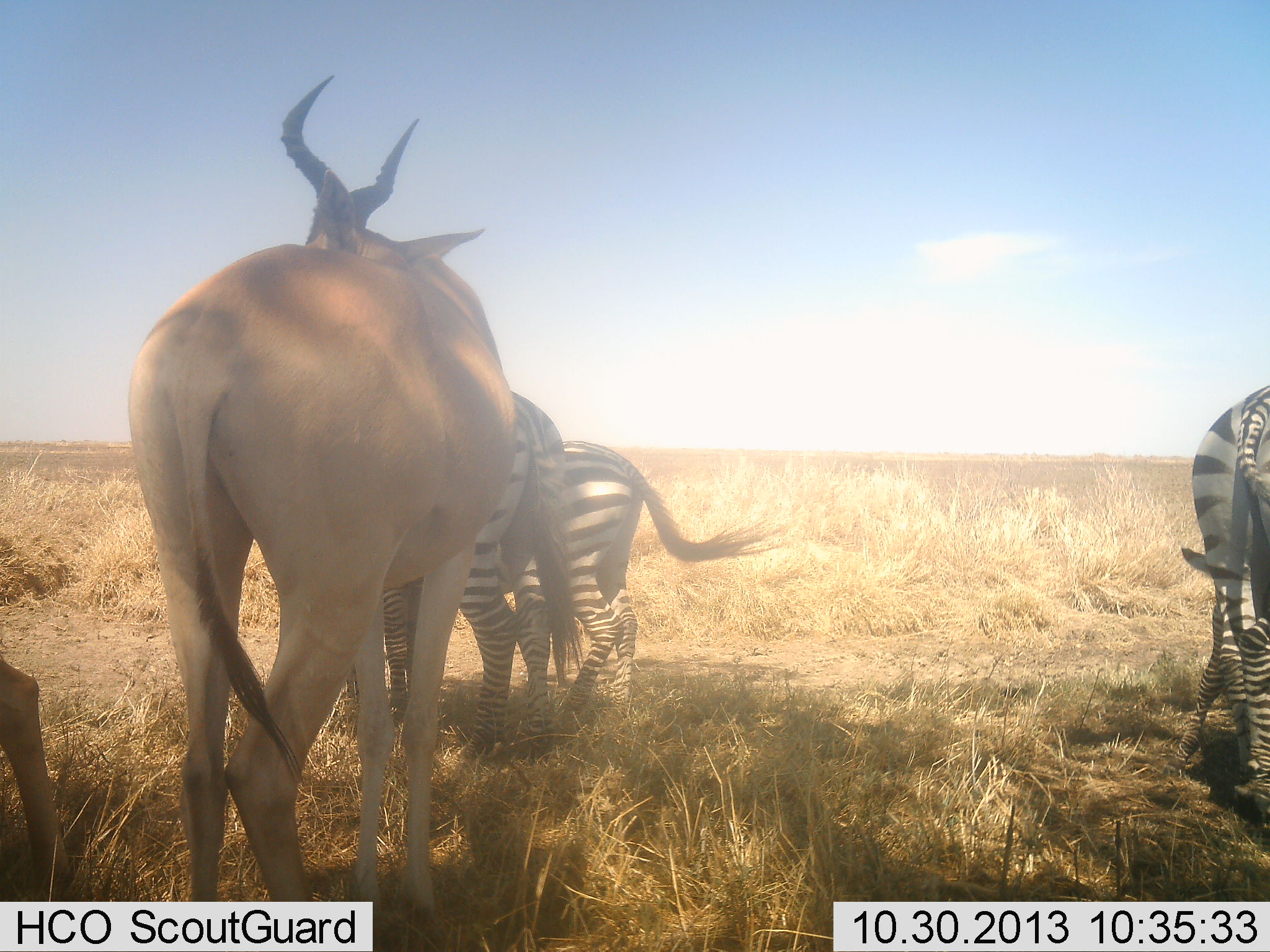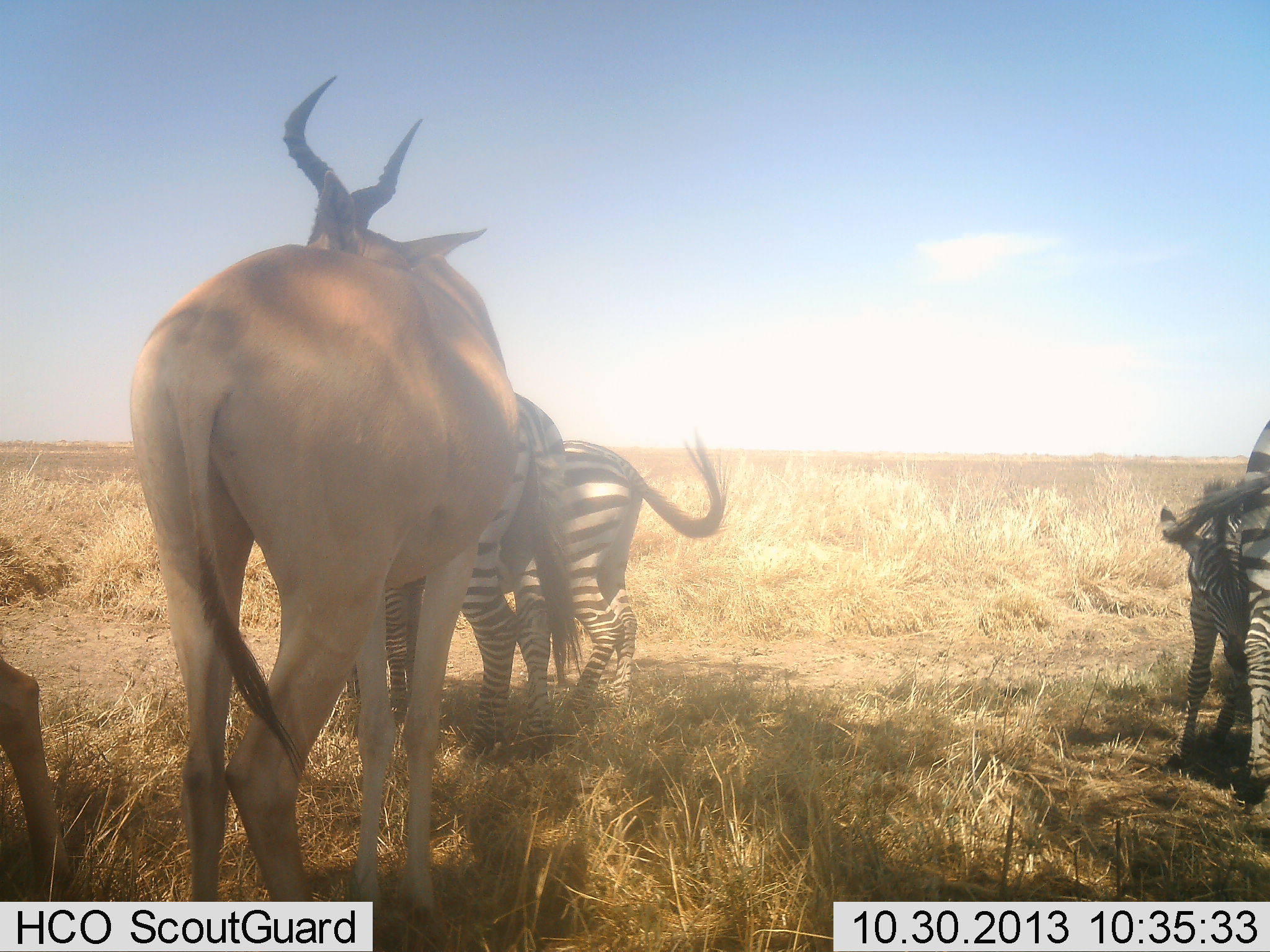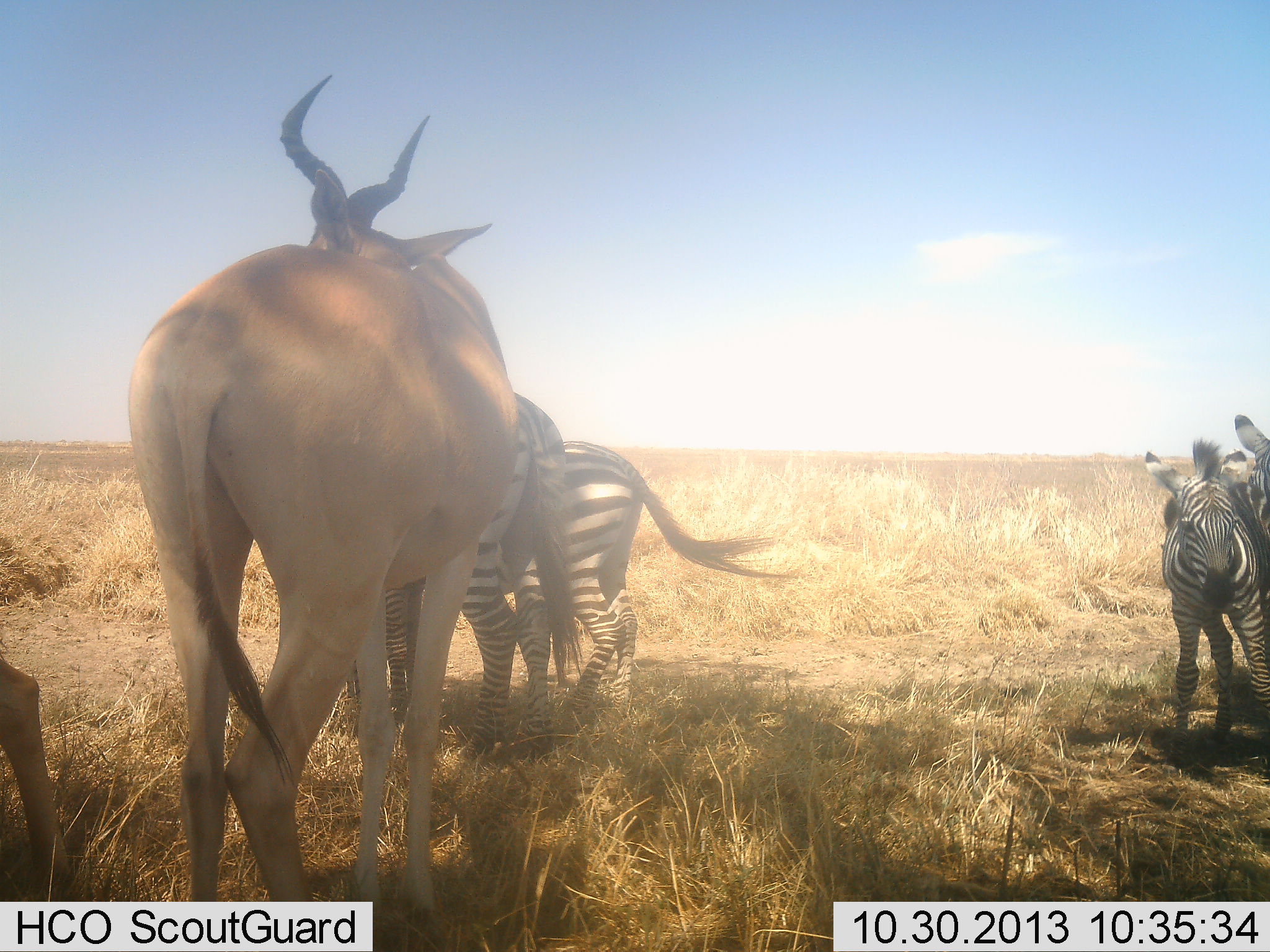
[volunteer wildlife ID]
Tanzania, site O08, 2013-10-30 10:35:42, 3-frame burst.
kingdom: Animalia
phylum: Chordata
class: Mammalia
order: Artiodactyla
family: Bovidae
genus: Alcelaphus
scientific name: Alcelaphus buselaphus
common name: hartebeest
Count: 2.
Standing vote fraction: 95%.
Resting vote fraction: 0%.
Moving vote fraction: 5%.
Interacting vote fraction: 0%.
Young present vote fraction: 0%.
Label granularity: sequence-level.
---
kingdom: Animalia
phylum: Chordata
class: Mammalia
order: Perissodactyla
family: Equidae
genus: Equus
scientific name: Equus quagga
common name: plains zebra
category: zebra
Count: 4.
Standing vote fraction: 84%.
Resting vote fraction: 0%.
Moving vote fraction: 26%.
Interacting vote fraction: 63%.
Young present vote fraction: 63%.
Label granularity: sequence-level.